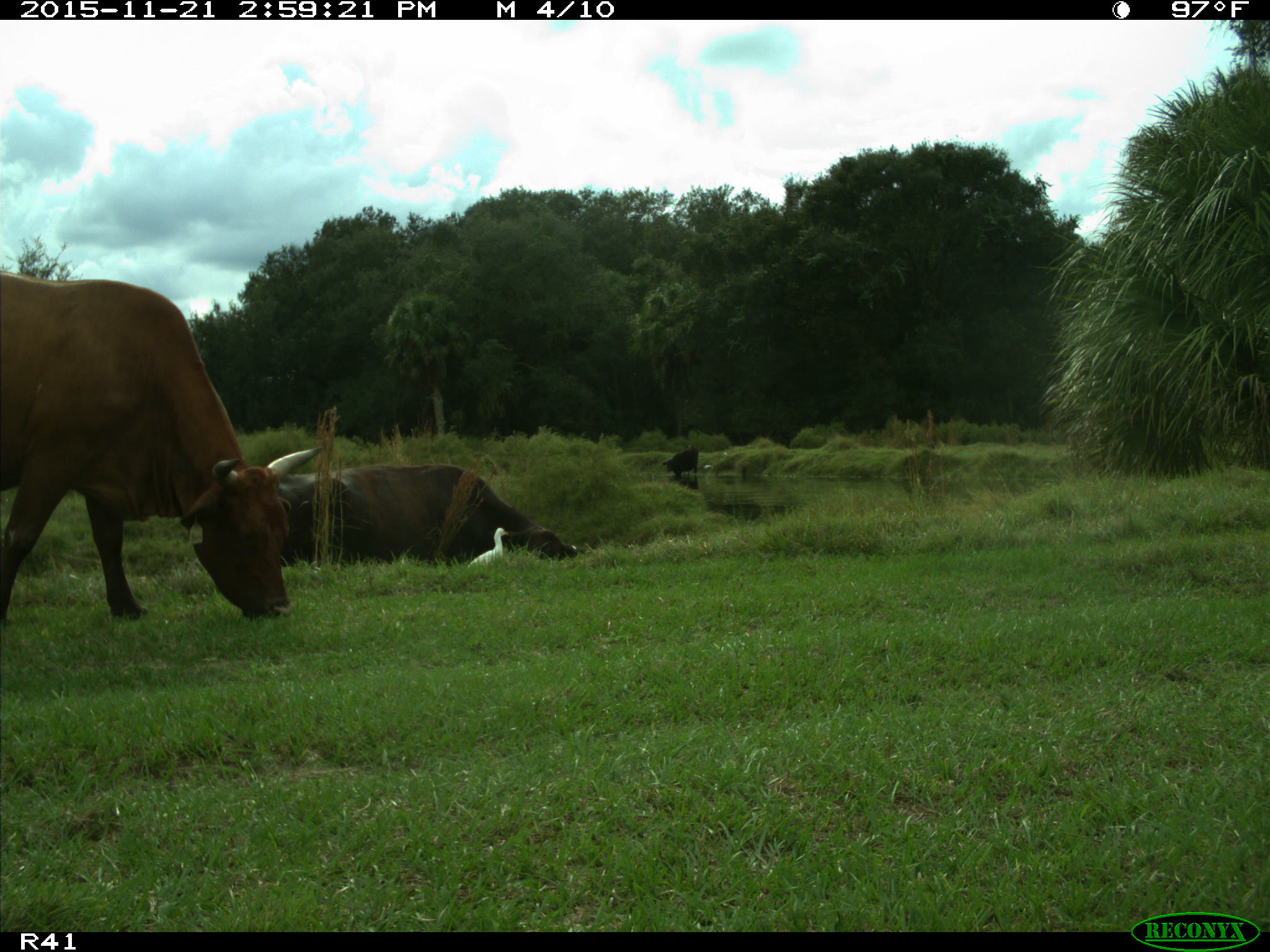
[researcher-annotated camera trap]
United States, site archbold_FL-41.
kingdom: Animalia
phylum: Chordata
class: Mammalia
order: Artiodactyla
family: Bovidae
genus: Bos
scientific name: Bos taurus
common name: domestic cow